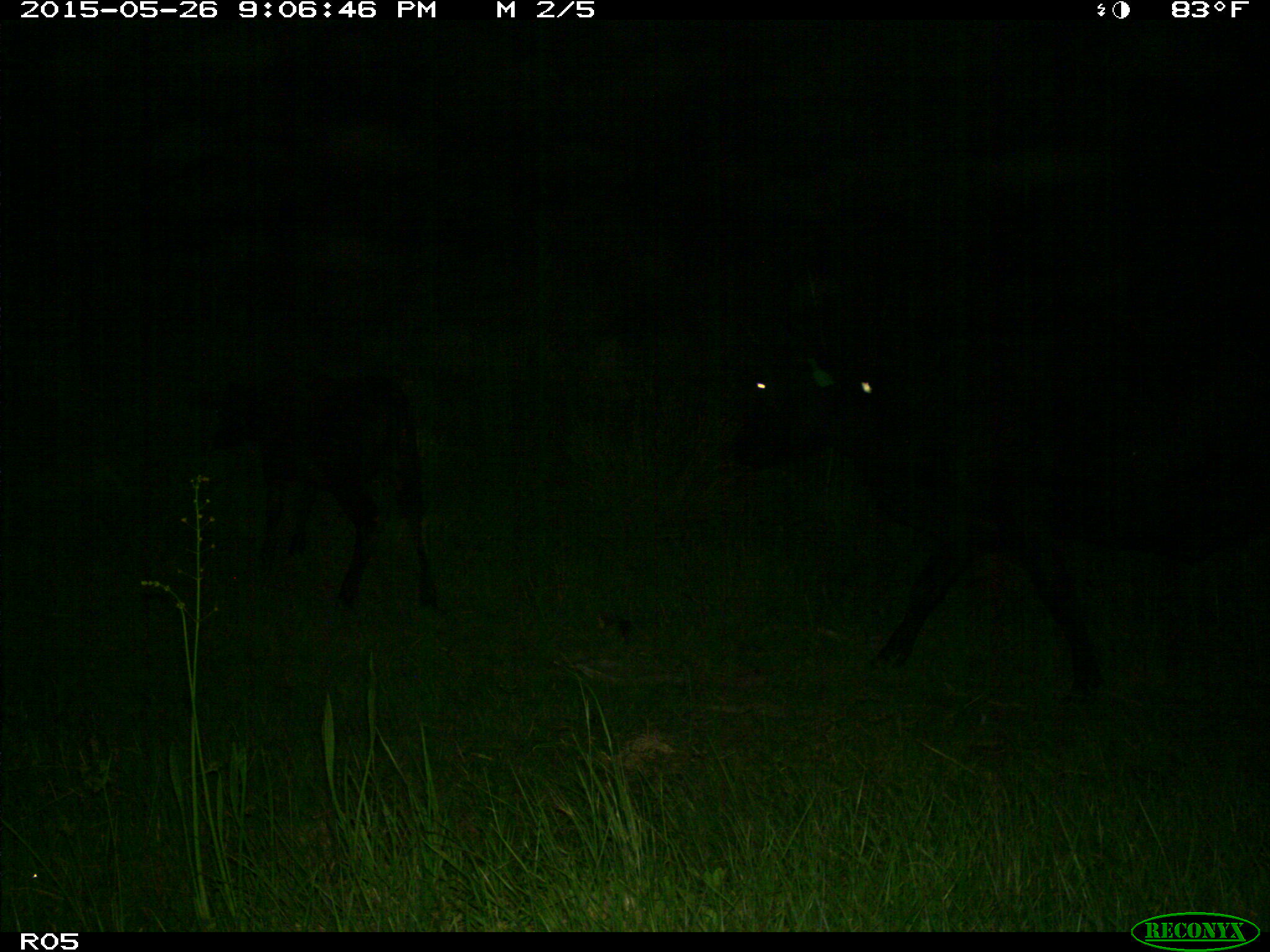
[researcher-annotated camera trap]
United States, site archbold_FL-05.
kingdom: Animalia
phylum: Chordata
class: Mammalia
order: Artiodactyla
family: Bovidae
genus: Bos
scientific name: Bos taurus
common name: domestic cow